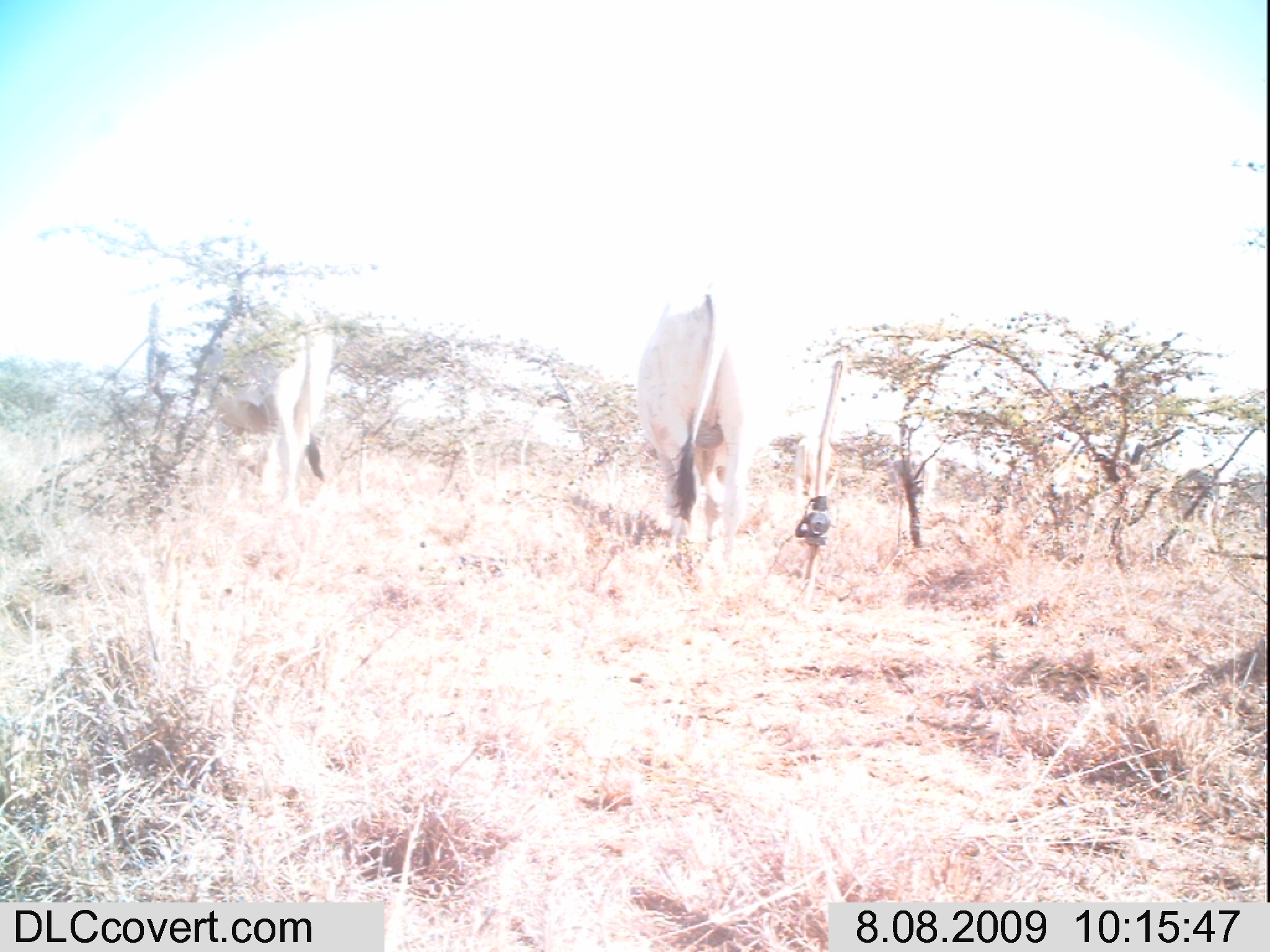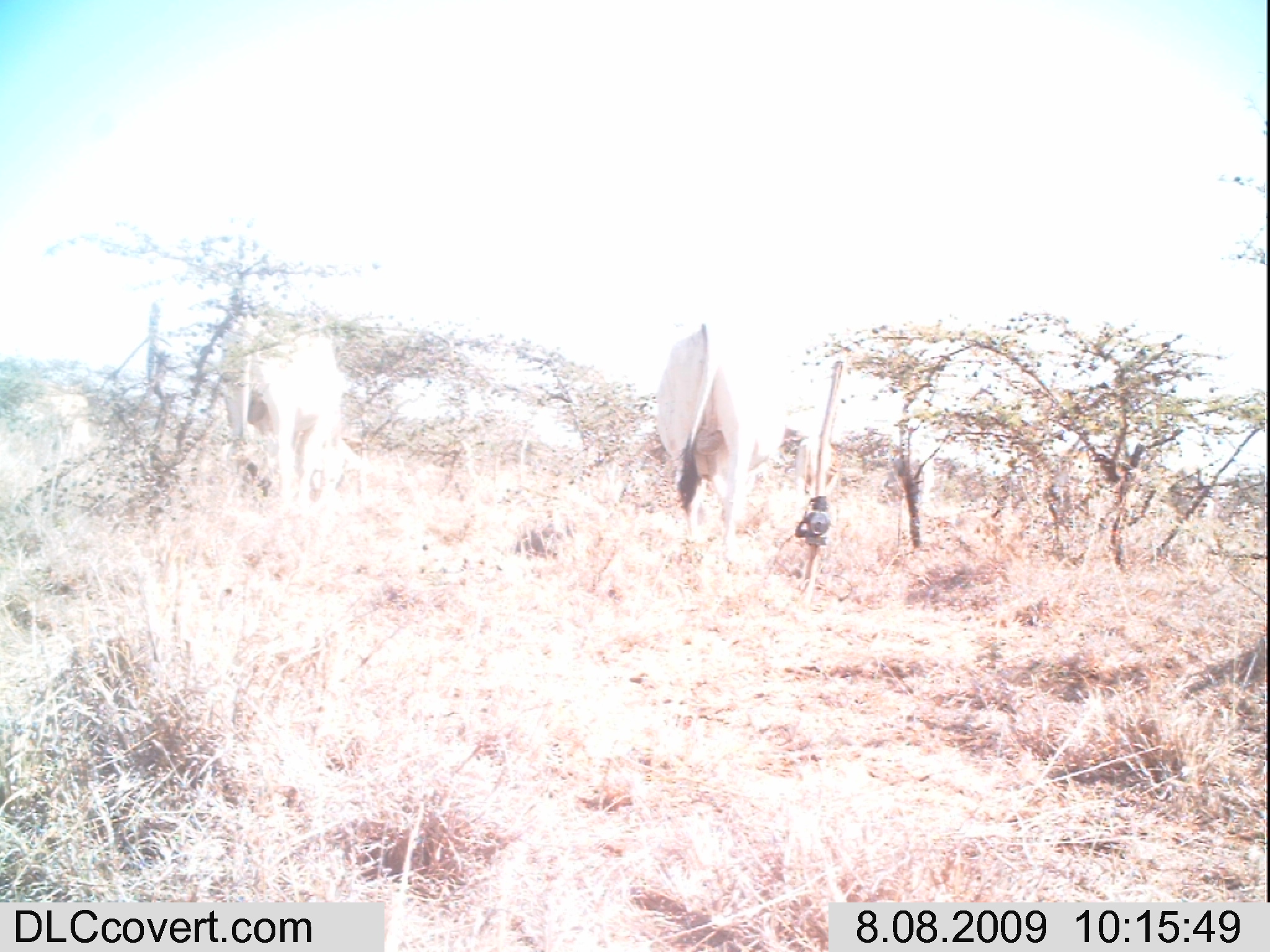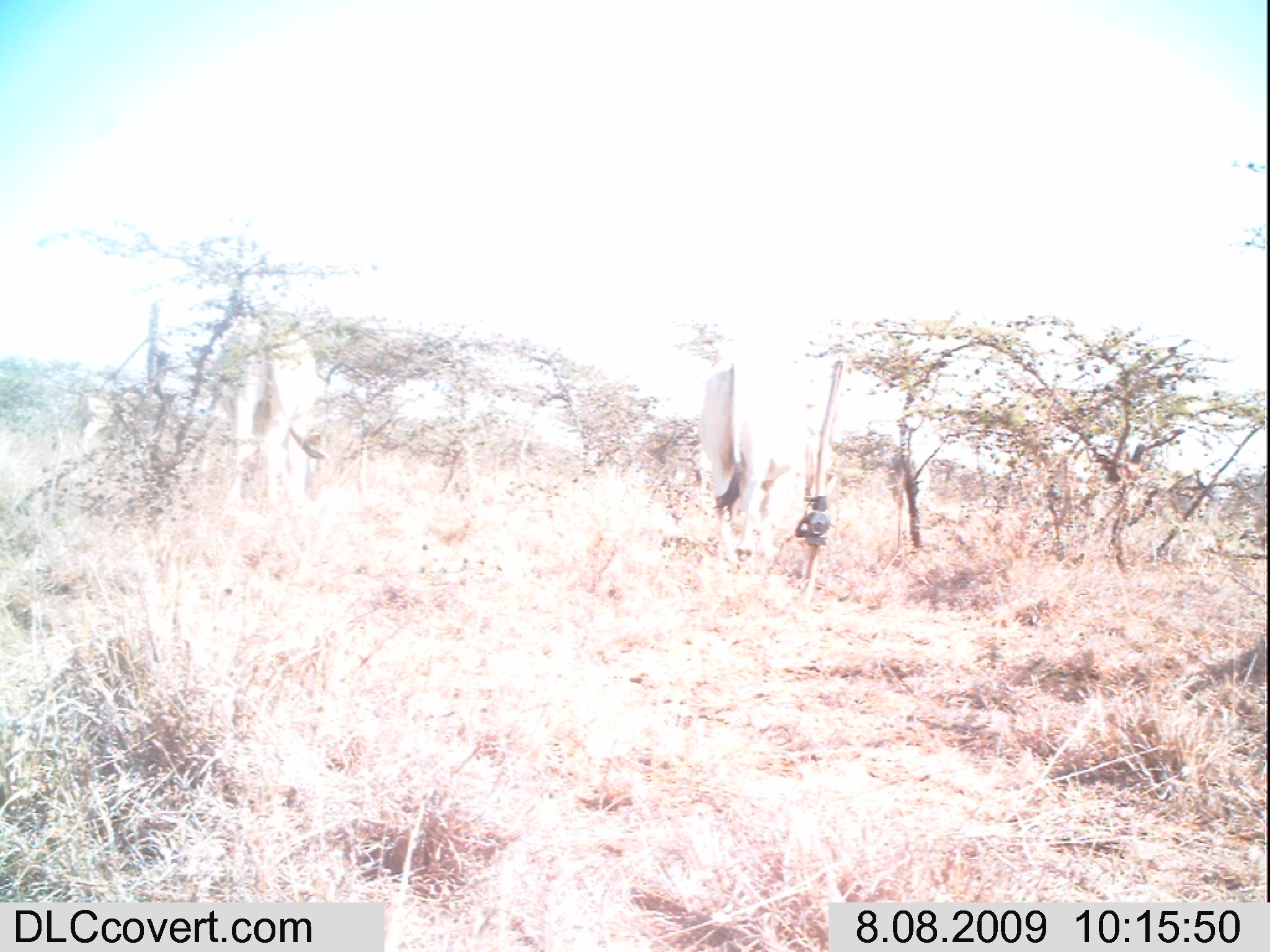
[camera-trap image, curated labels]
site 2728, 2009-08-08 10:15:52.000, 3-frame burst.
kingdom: Animalia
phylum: Chordata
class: Mammalia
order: Artiodactyla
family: Bovidae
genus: Bos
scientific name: Bos taurus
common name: domestic cattle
Bos taurus (domestic cattle), count 5.